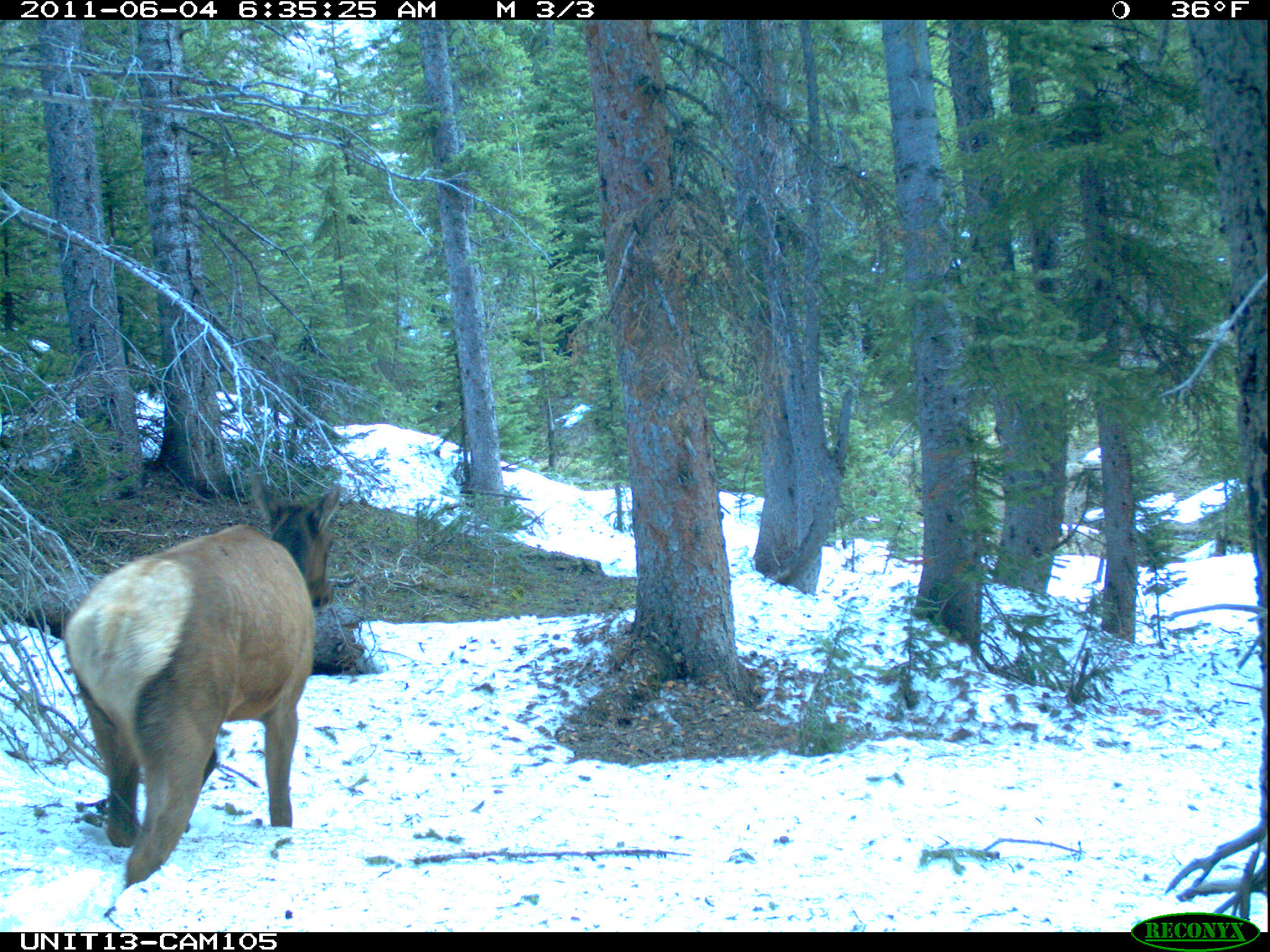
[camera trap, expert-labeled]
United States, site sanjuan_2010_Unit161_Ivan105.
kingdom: Animalia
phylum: Chordata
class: Mammalia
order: Artiodactyla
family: Cervidae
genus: Cervus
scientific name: Cervus elaphus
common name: red deer